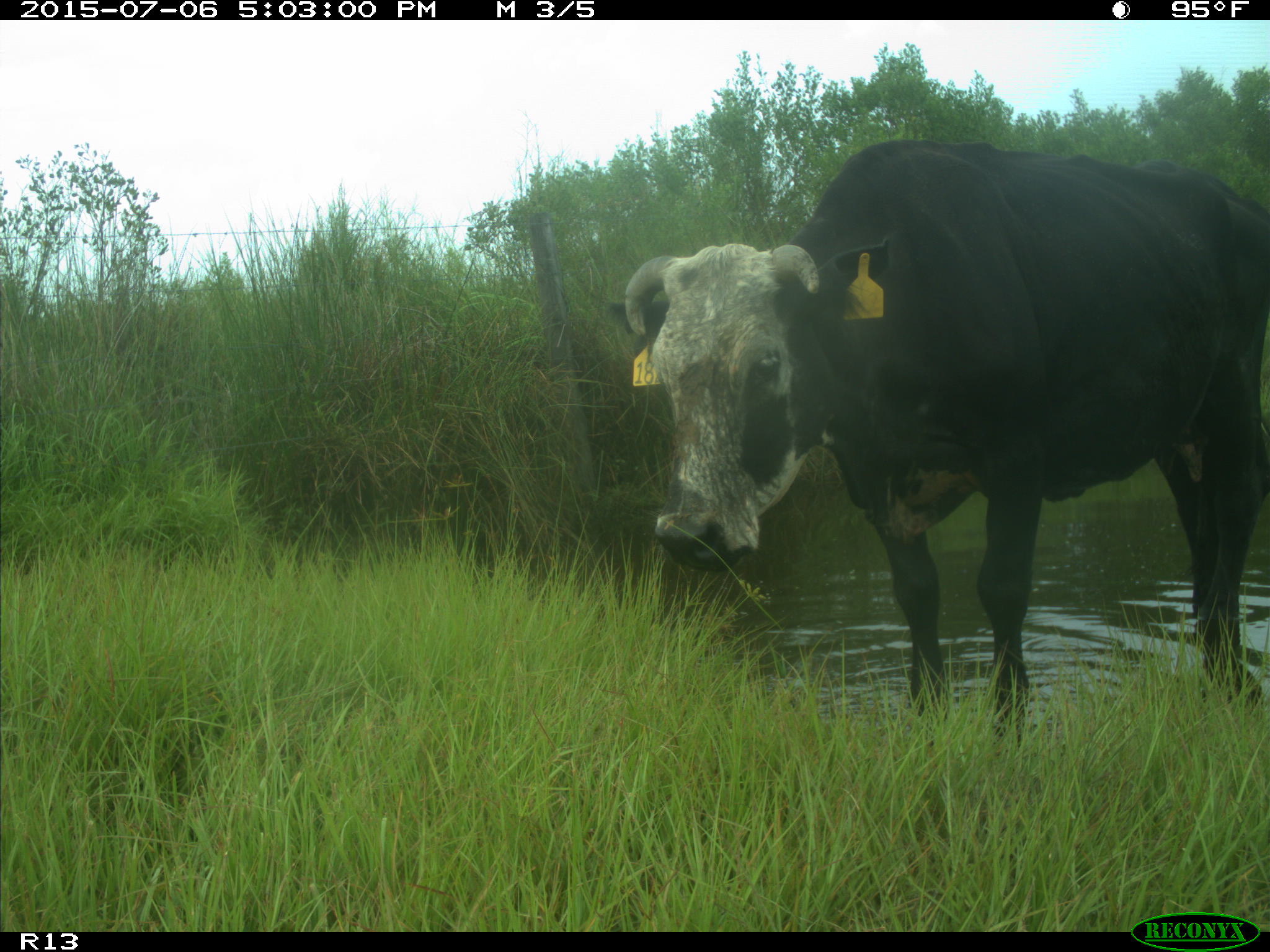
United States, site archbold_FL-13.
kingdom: Animalia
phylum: Chordata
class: Mammalia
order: Artiodactyla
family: Bovidae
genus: Bos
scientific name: Bos taurus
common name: domestic cow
Bos taurus (domestic cow).